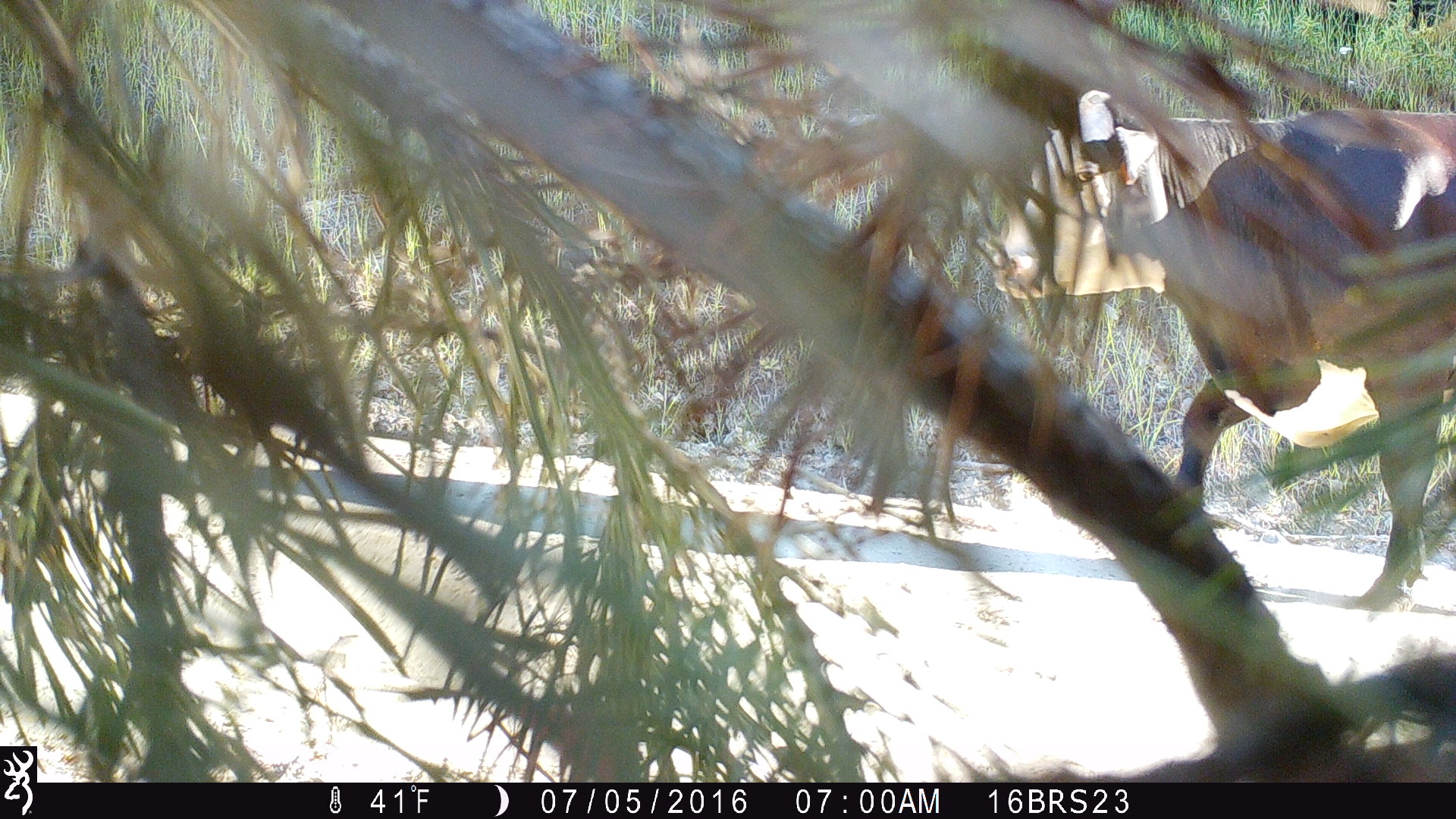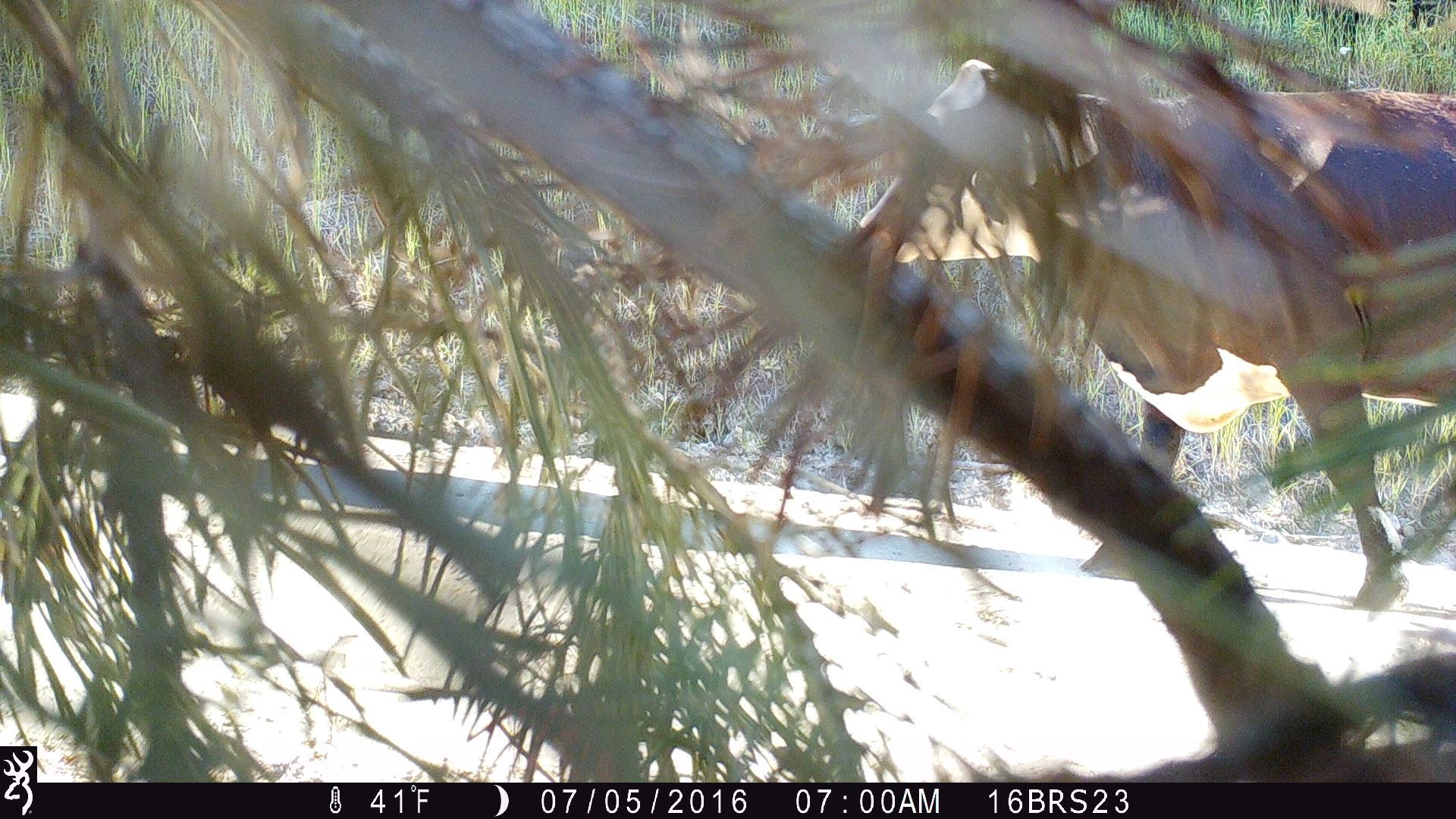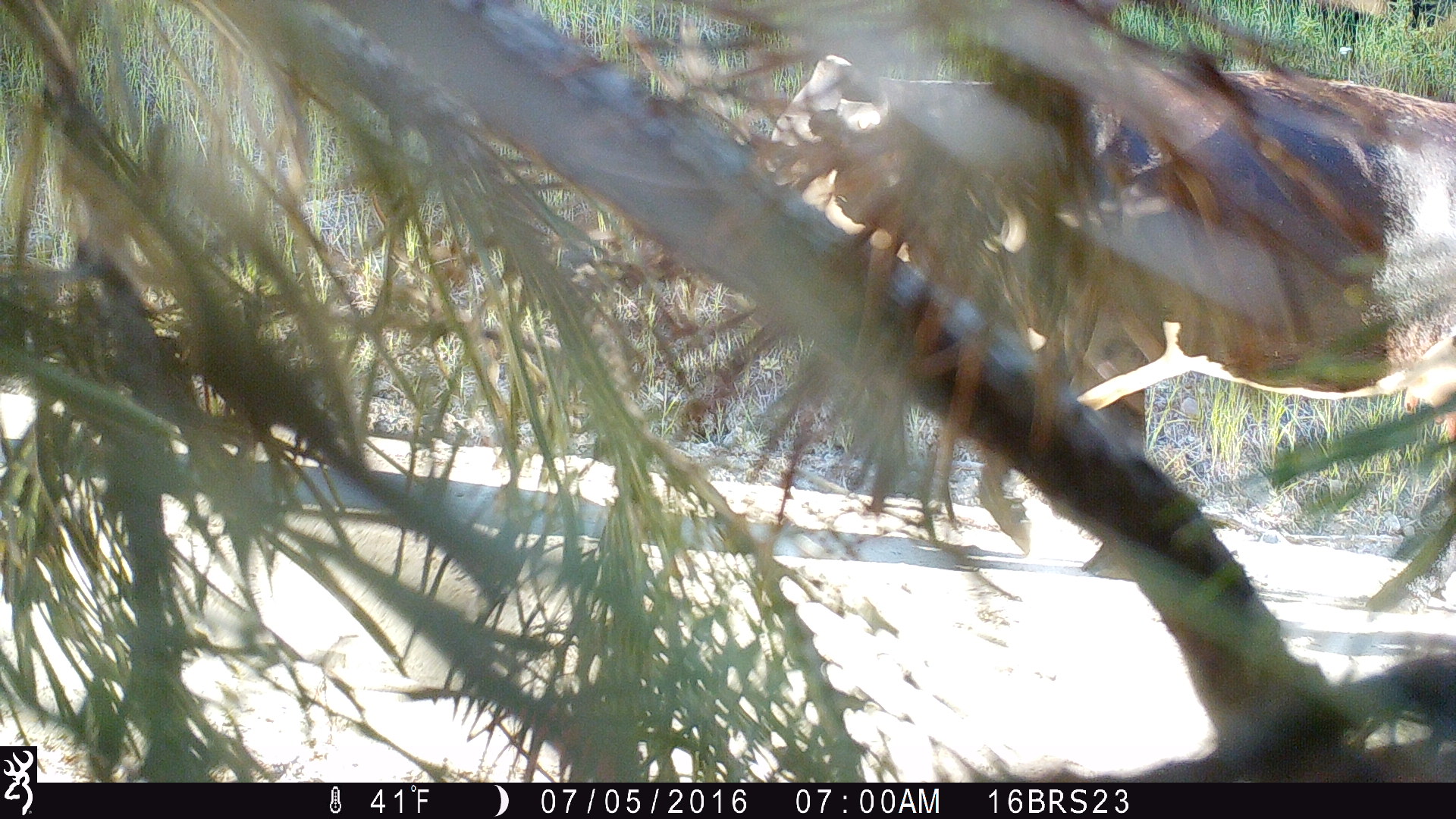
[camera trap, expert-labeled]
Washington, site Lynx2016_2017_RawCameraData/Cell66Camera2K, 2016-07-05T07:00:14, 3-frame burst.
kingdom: Animalia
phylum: Chordata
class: Mammalia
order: Artiodactyla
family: Bovidae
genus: Bos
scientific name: Bos taurus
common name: domestic cattle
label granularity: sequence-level